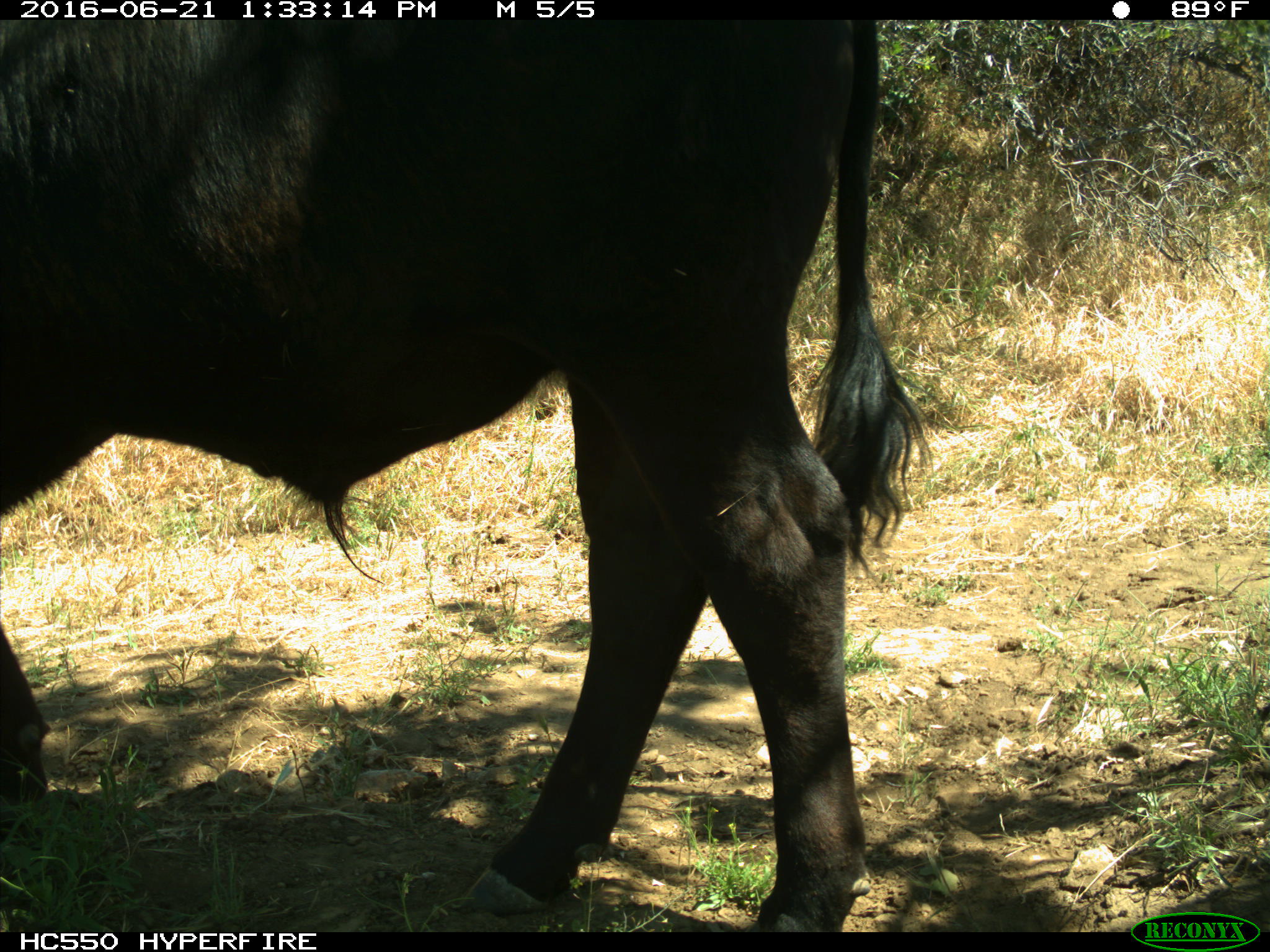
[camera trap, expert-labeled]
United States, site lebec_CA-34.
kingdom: Animalia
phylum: Chordata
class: Mammalia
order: Artiodactyla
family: Bovidae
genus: Bos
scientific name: Bos taurus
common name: domestic cow